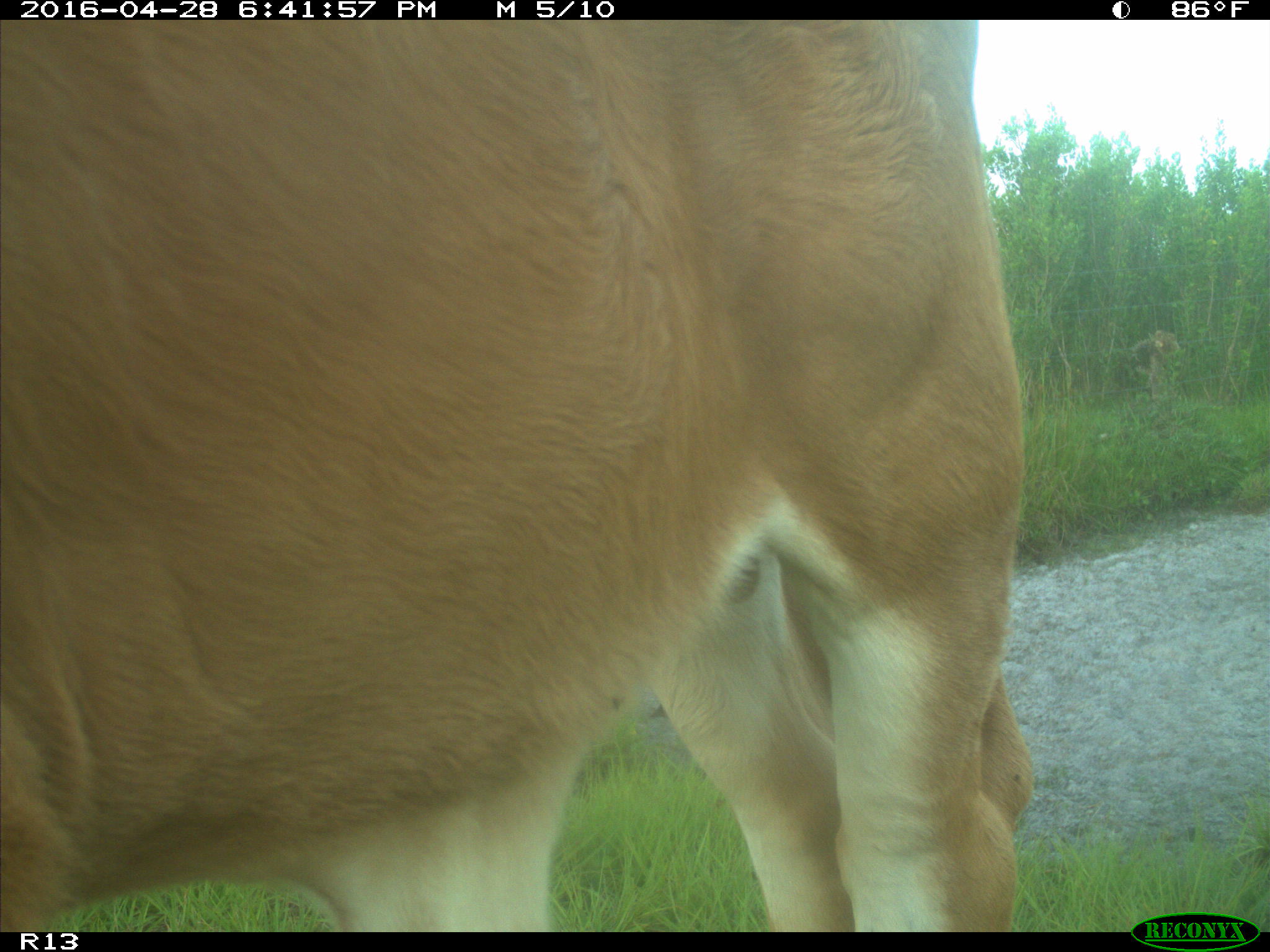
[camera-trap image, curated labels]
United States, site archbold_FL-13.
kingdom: Animalia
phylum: Chordata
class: Mammalia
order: Artiodactyla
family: Bovidae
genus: Bos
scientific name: Bos taurus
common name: domestic cow